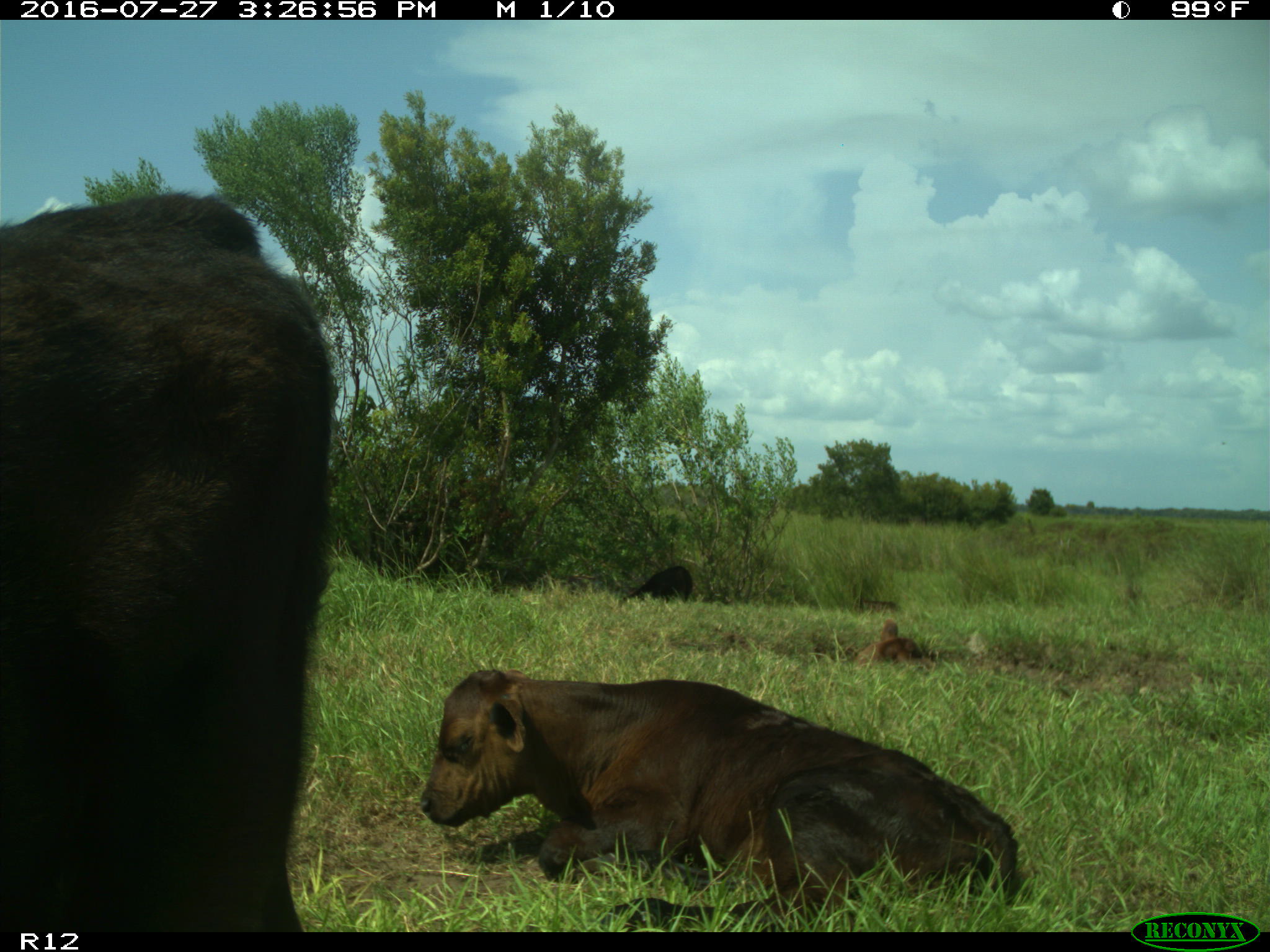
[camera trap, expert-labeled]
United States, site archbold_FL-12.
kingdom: Animalia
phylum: Chordata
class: Mammalia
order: Artiodactyla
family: Bovidae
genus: Bos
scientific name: Bos taurus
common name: domestic cow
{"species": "Bos taurus (domestic cow)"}